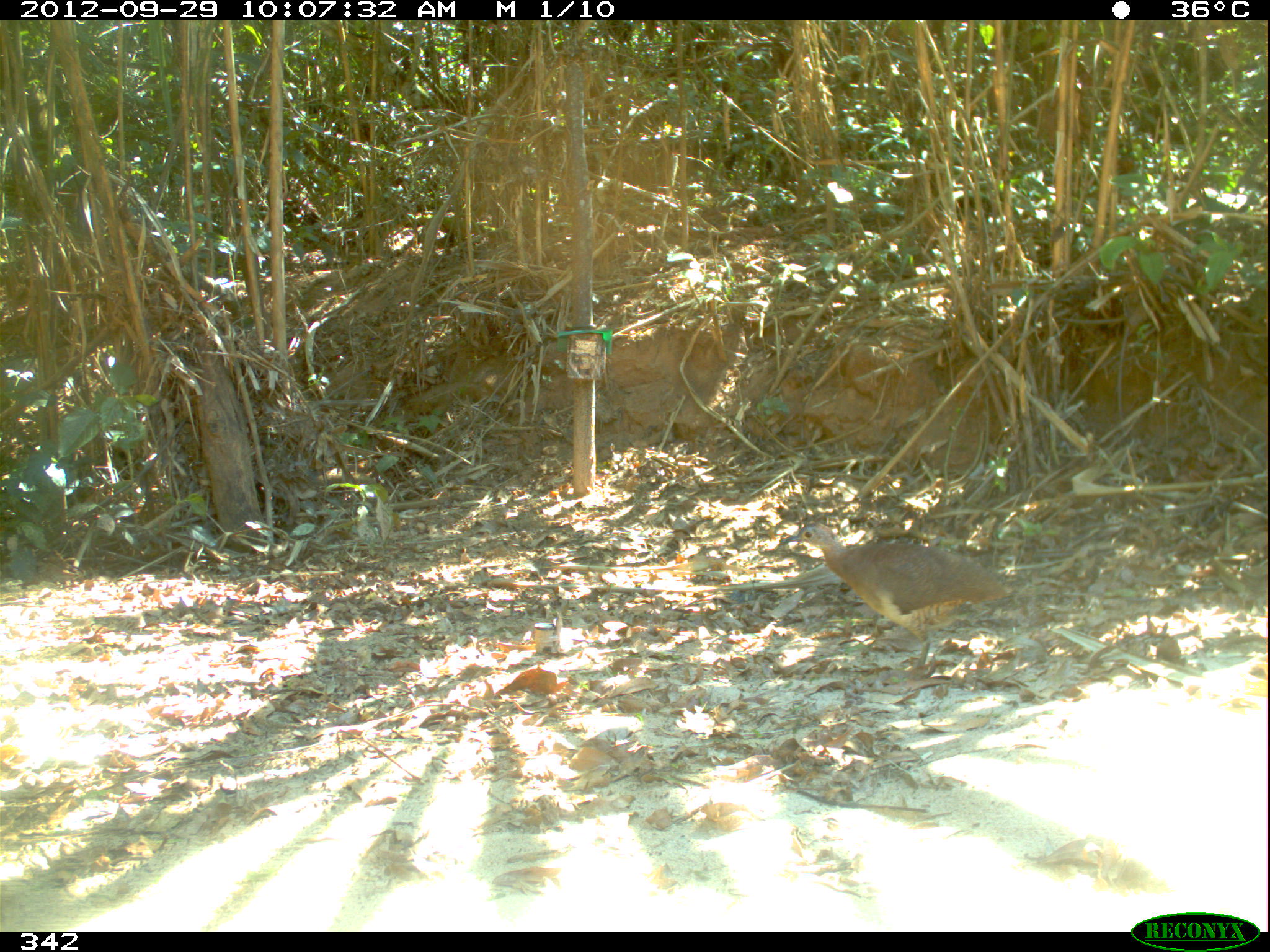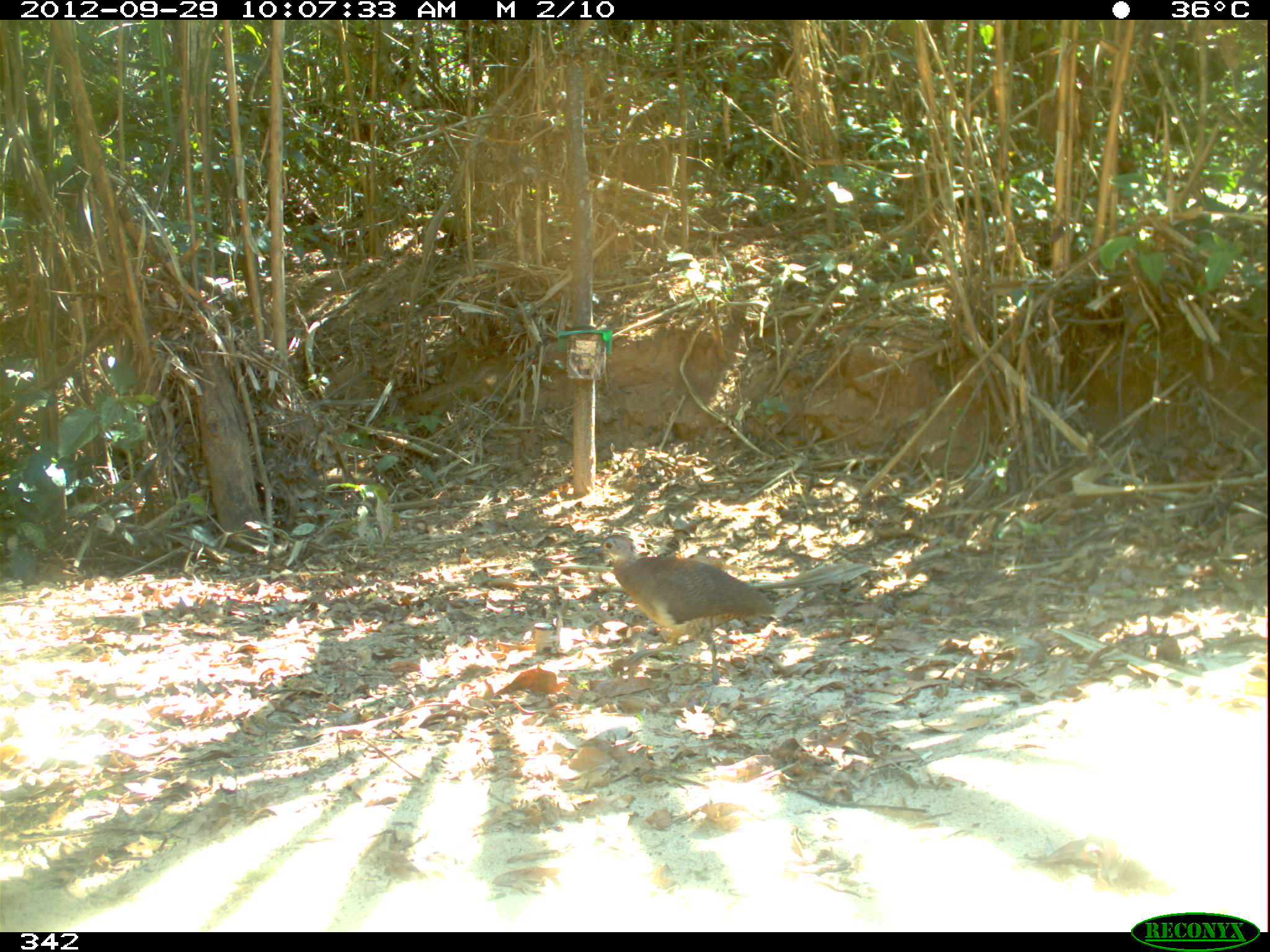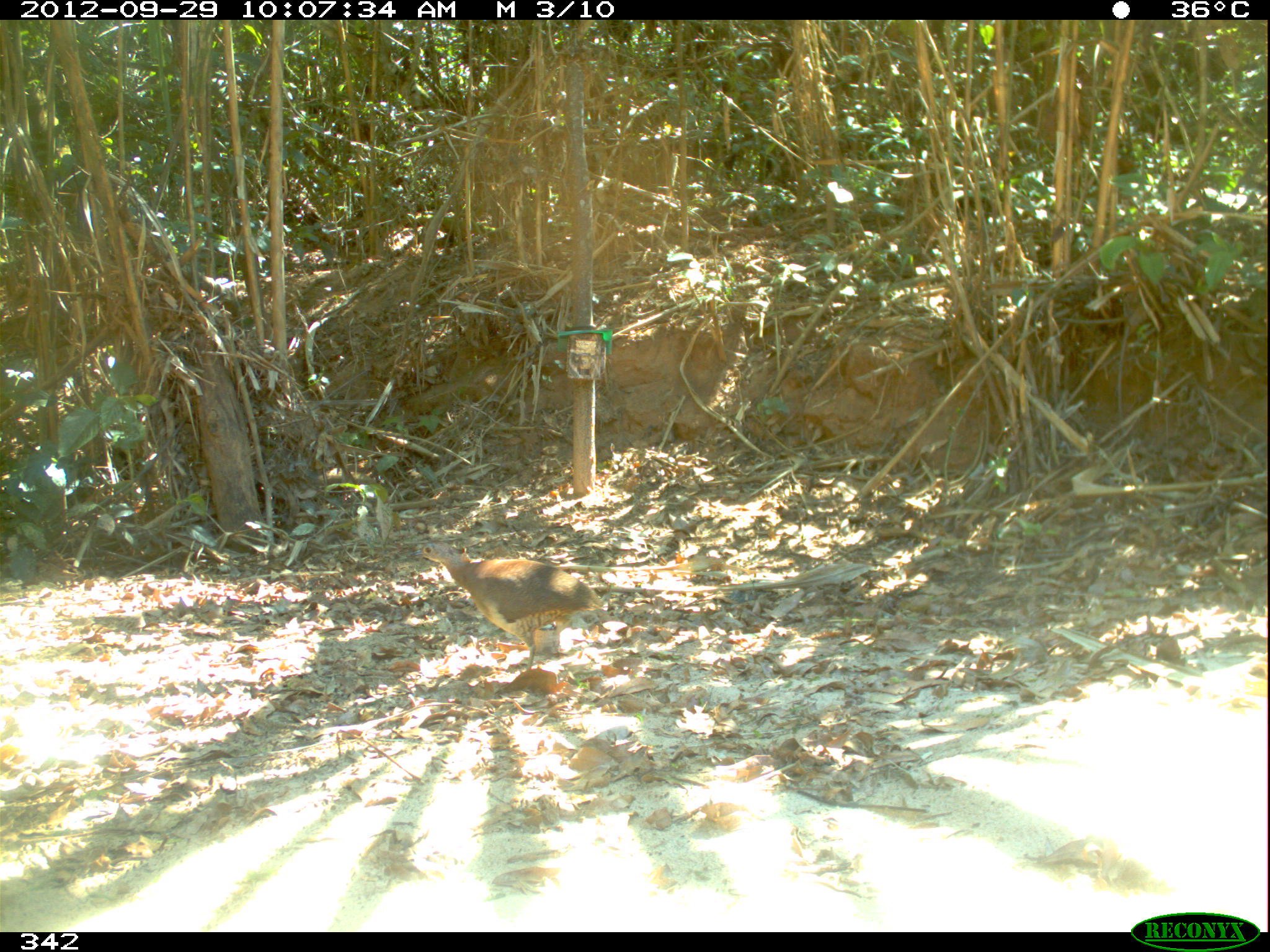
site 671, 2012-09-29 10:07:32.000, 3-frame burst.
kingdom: Animalia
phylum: Chordata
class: Aves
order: Galliformes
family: Phasianidae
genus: Alectoris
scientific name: Alectoris rufa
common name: red-legged partridge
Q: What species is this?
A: Alectoris rufa (red-legged partridge).